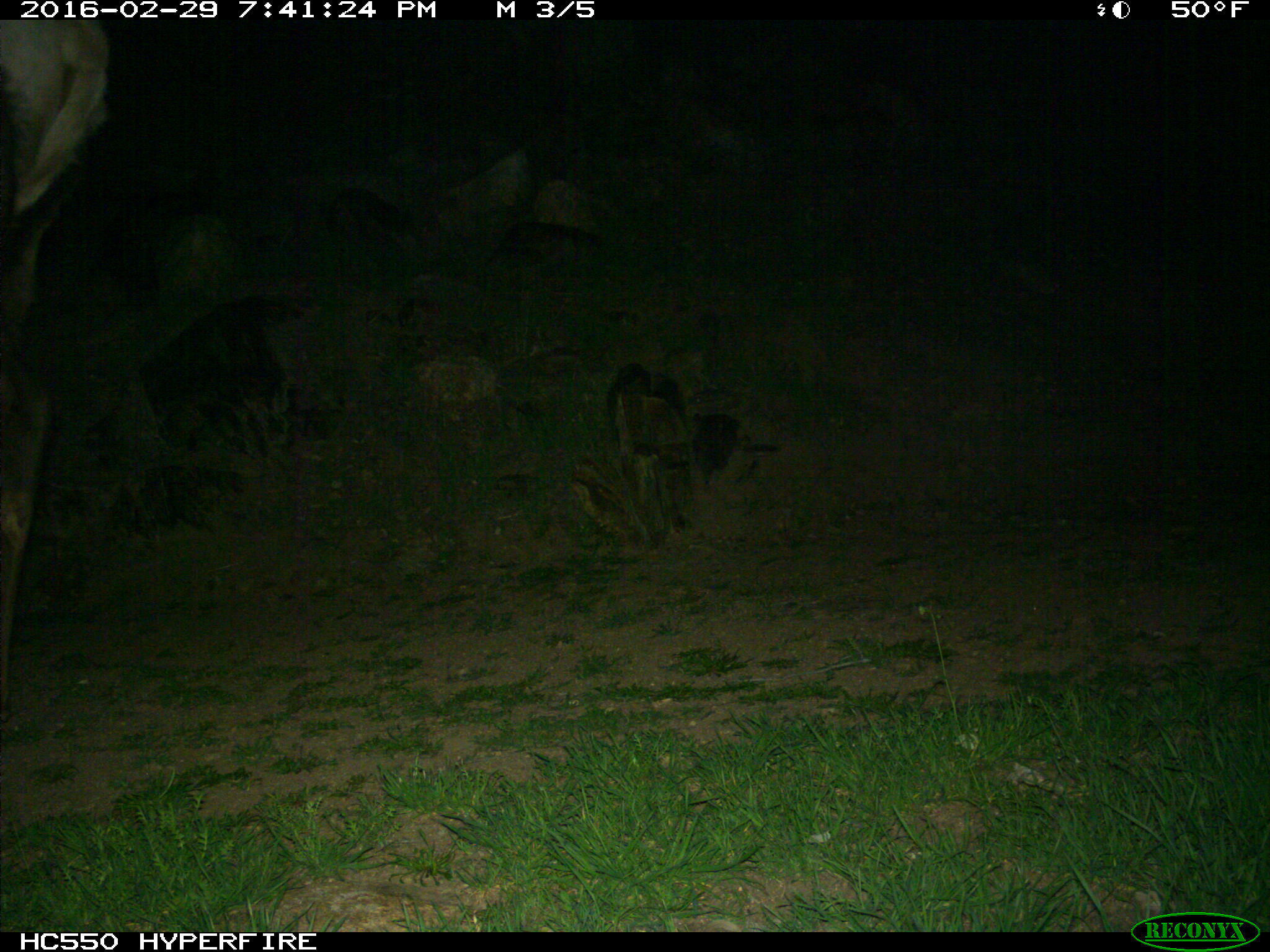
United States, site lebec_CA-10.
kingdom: Animalia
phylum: Chordata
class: Mammalia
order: Artiodactyla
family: Cervidae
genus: Cervus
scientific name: Cervus canadensis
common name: elk